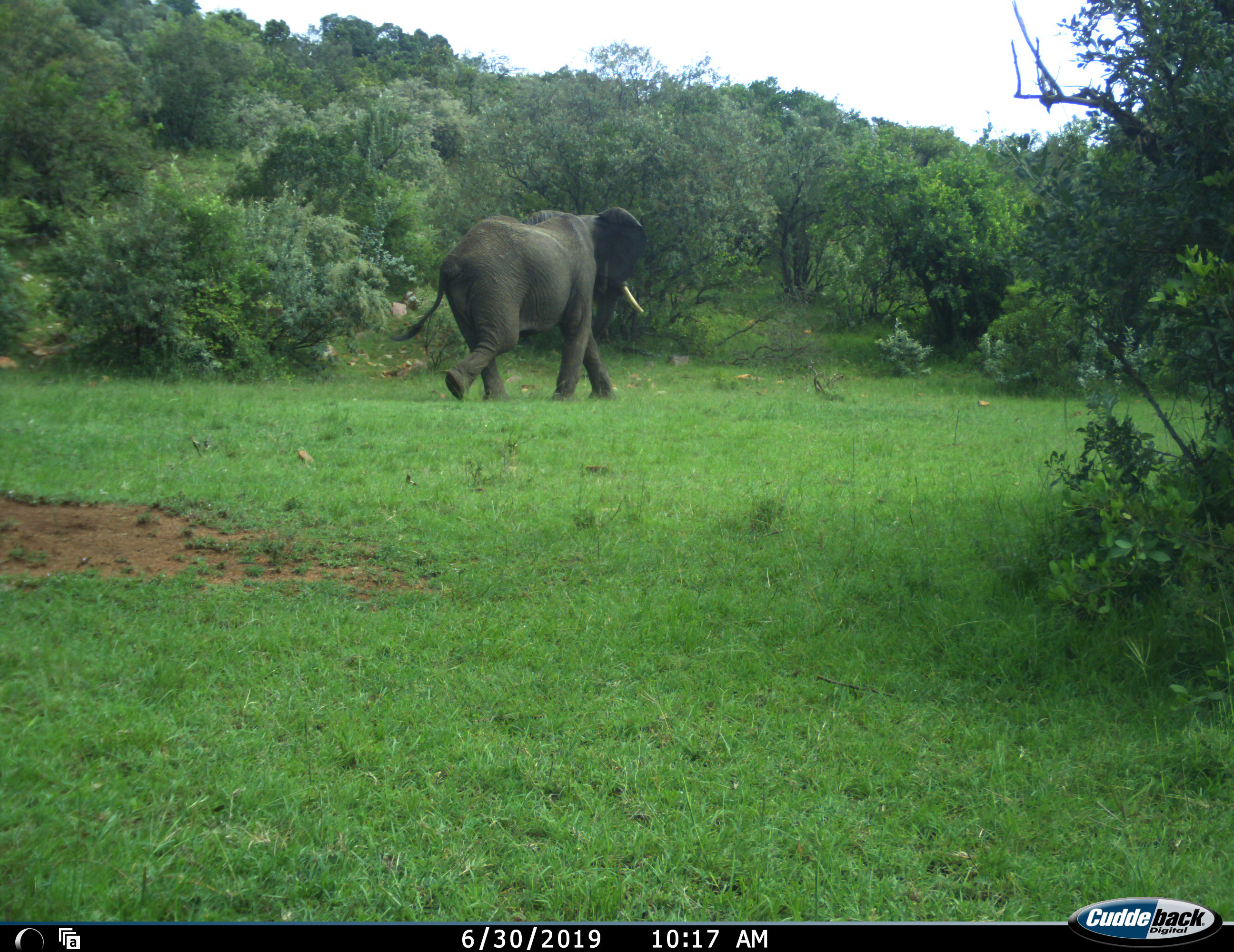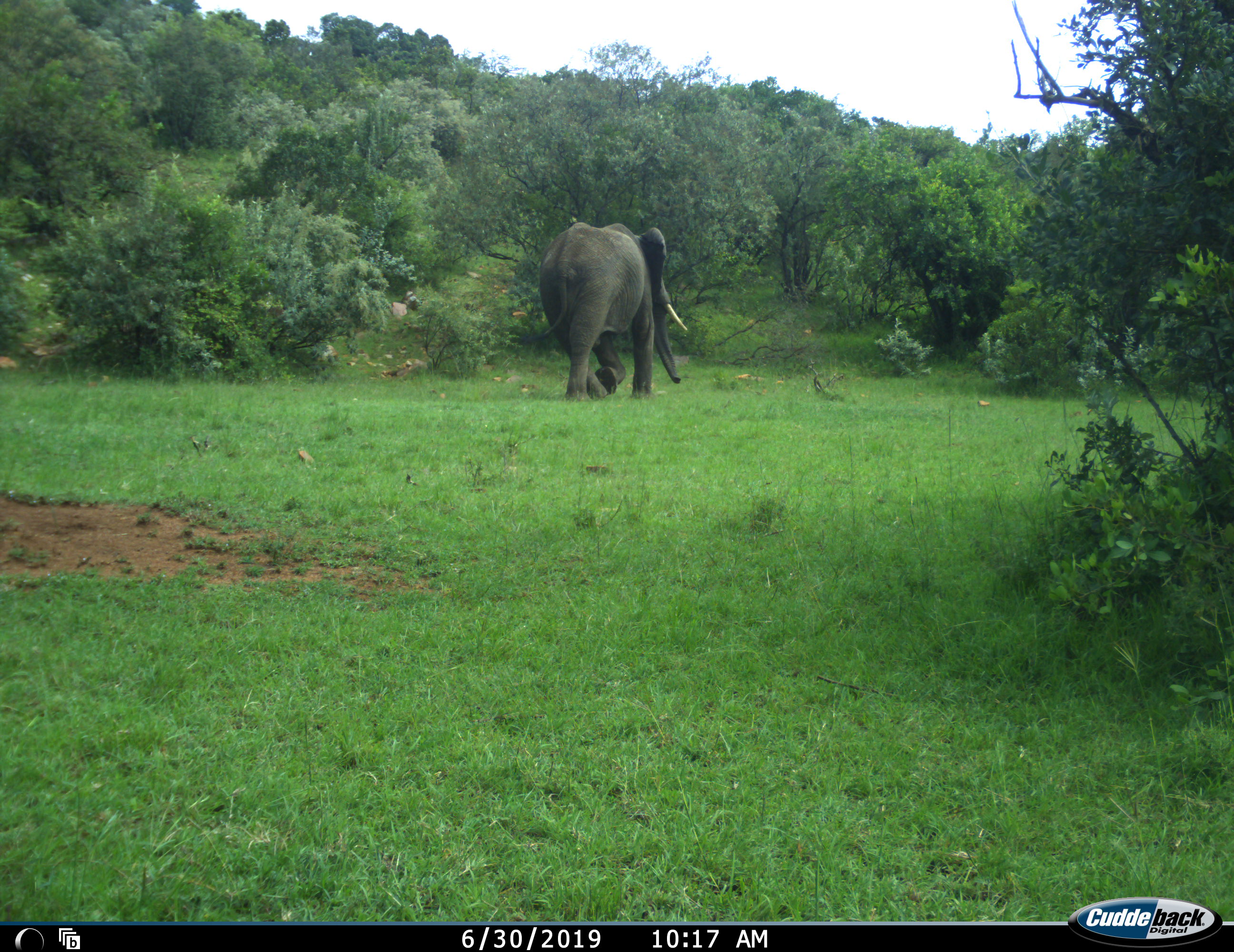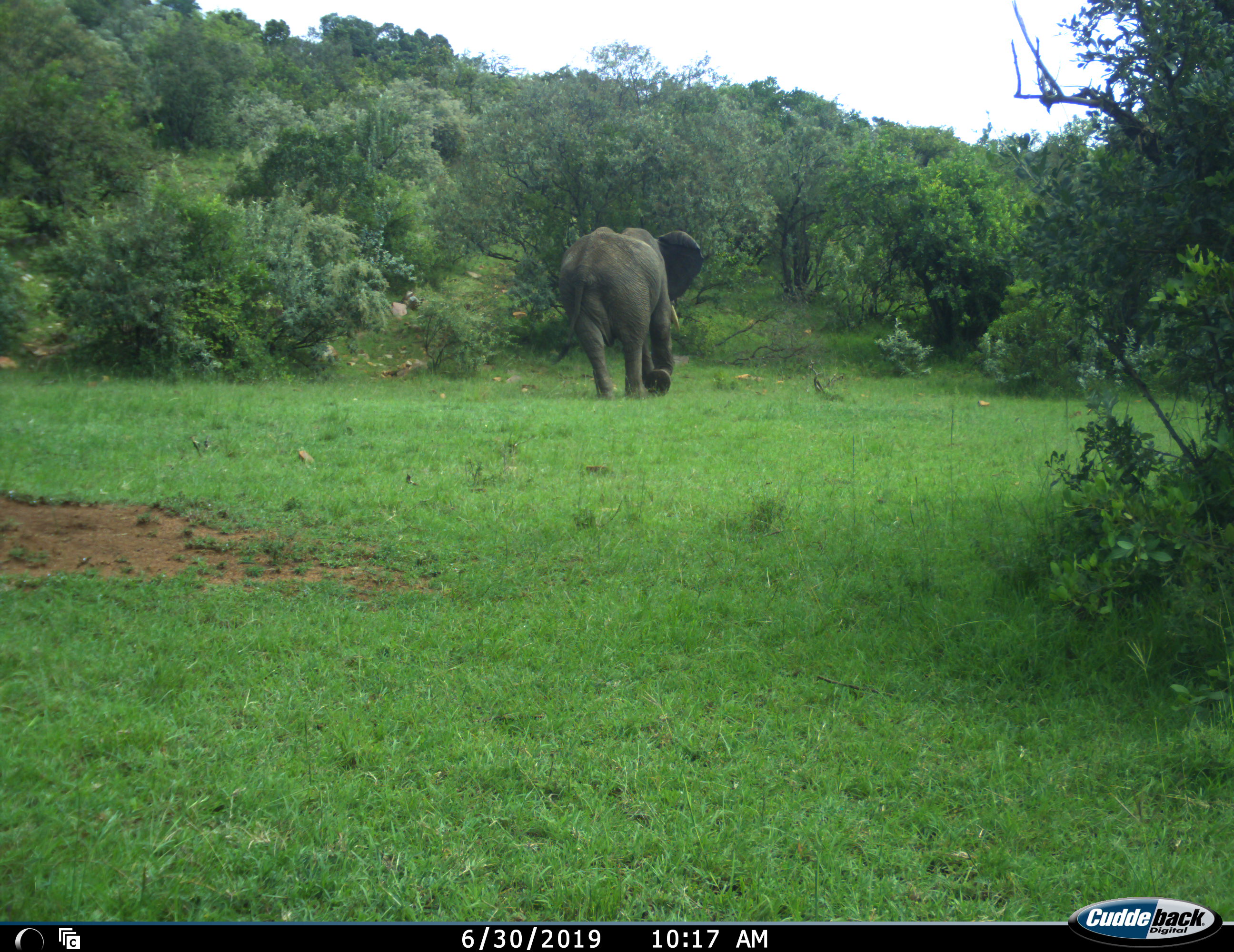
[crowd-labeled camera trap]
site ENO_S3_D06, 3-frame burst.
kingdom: Animalia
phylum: Chordata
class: Mammalia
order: Proboscidea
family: Elephantidae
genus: Loxodonta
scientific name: Loxodonta africana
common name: african bush elephant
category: elephant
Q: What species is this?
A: Elephant (african bush elephant) (Loxodonta africana).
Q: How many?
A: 1.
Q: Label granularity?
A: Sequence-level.